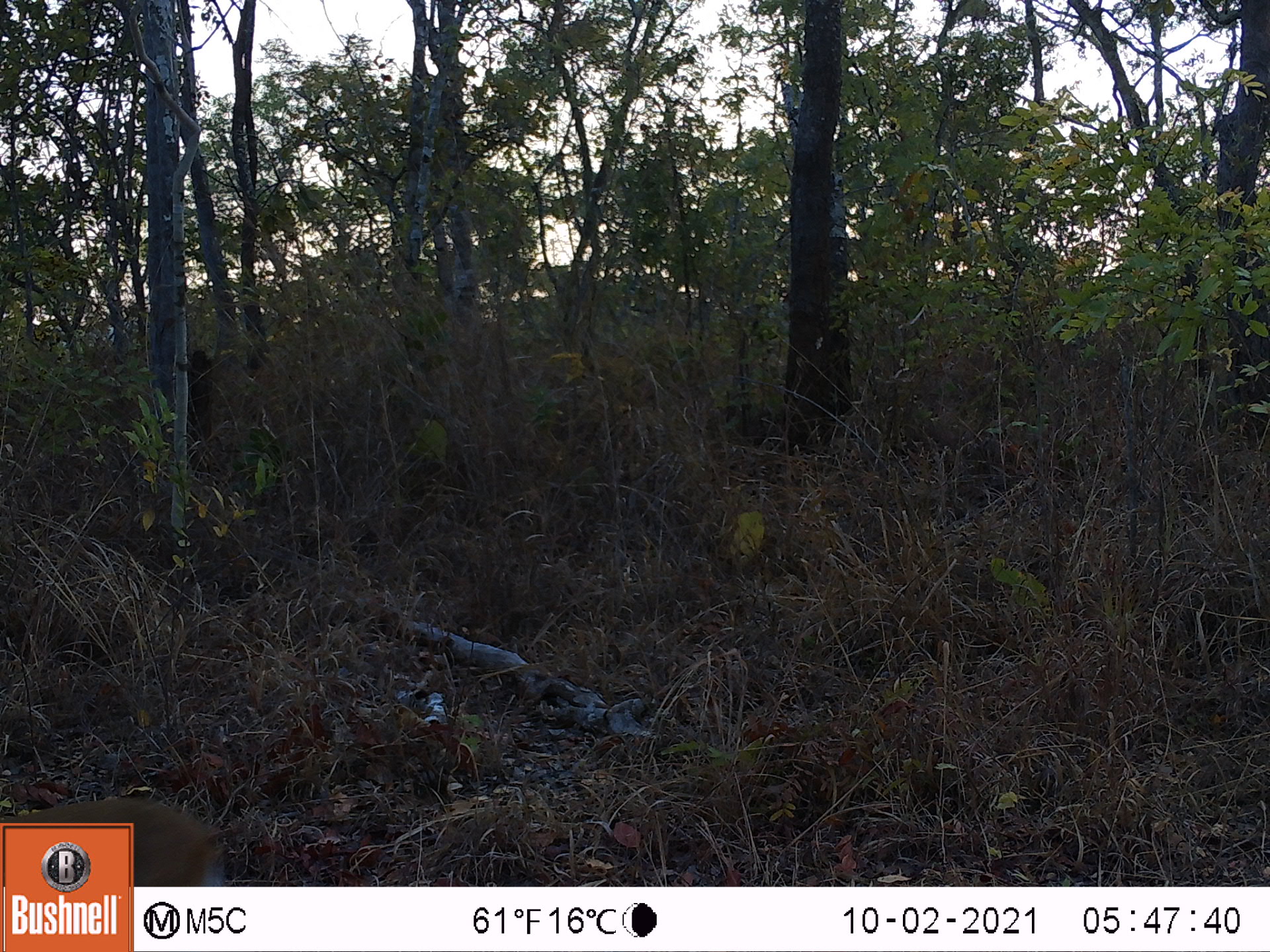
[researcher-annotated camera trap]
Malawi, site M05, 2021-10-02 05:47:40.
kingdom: Animalia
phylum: Chordata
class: Mammalia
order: Artiodactyla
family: Bovidae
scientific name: Antilopinae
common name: small antelope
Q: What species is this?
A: Small antelope (Antilopinae).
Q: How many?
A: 1.